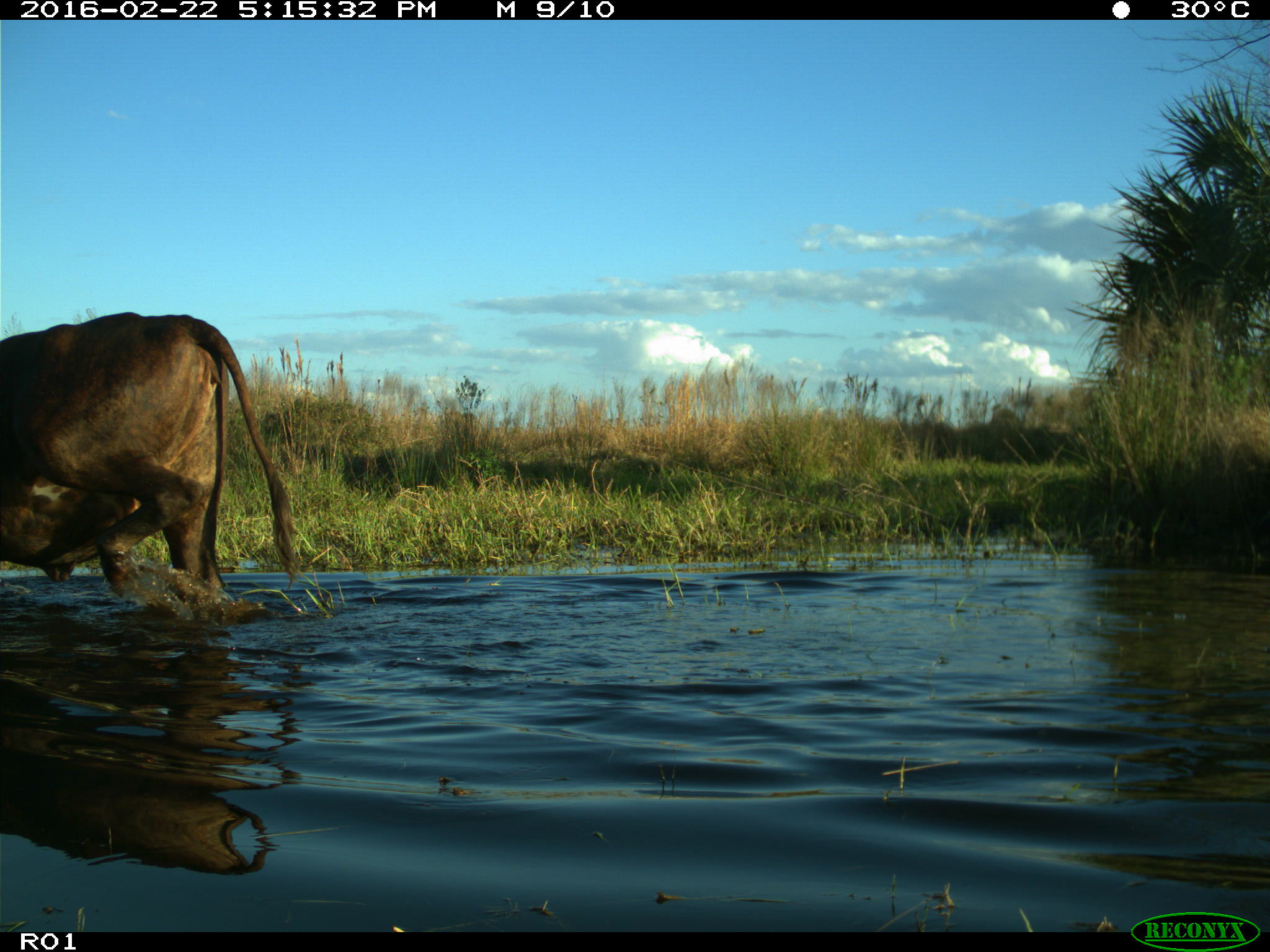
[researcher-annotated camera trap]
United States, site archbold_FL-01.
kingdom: Animalia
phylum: Chordata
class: Mammalia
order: Artiodactyla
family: Bovidae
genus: Bos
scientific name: Bos taurus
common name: domestic cow